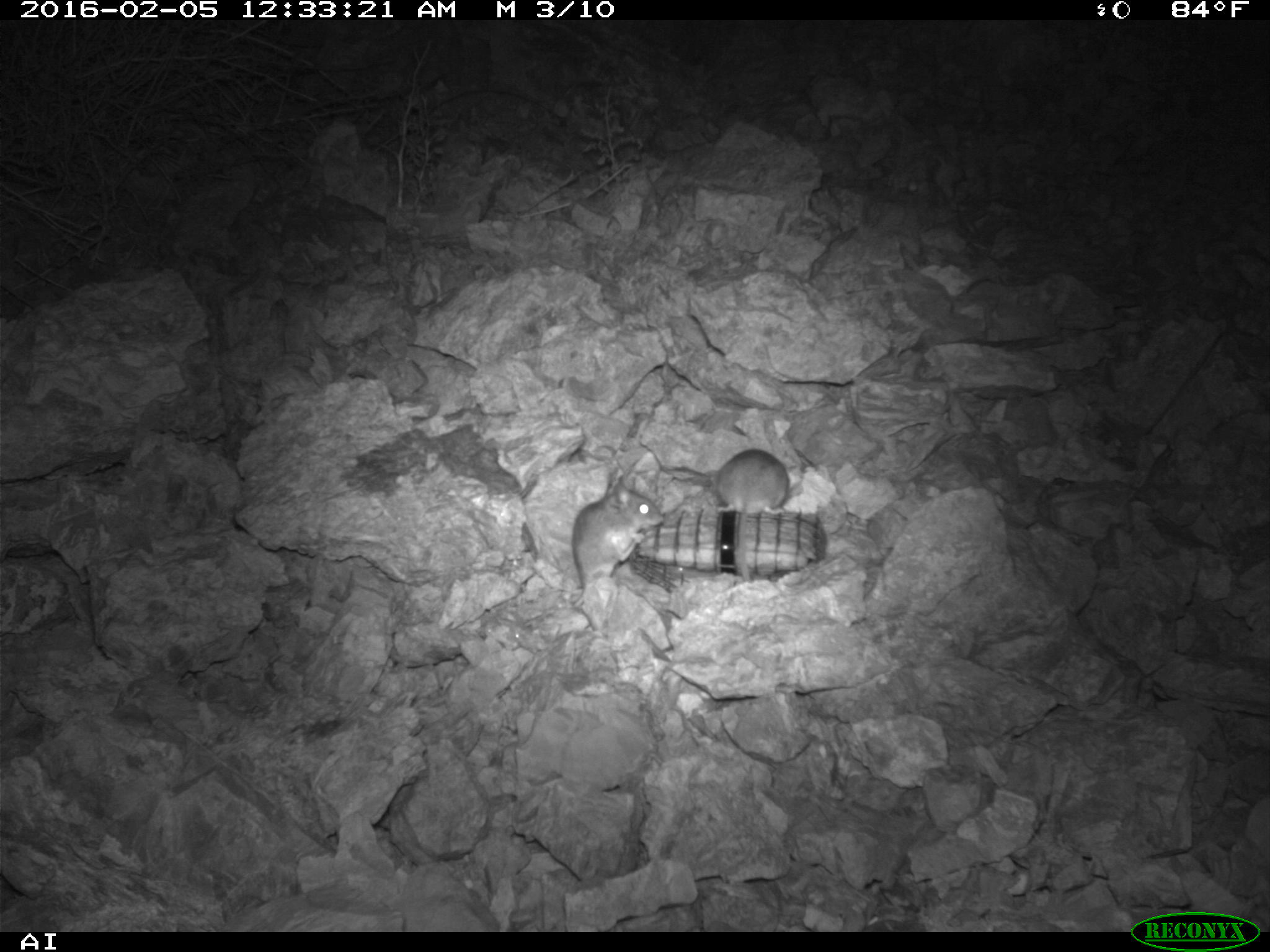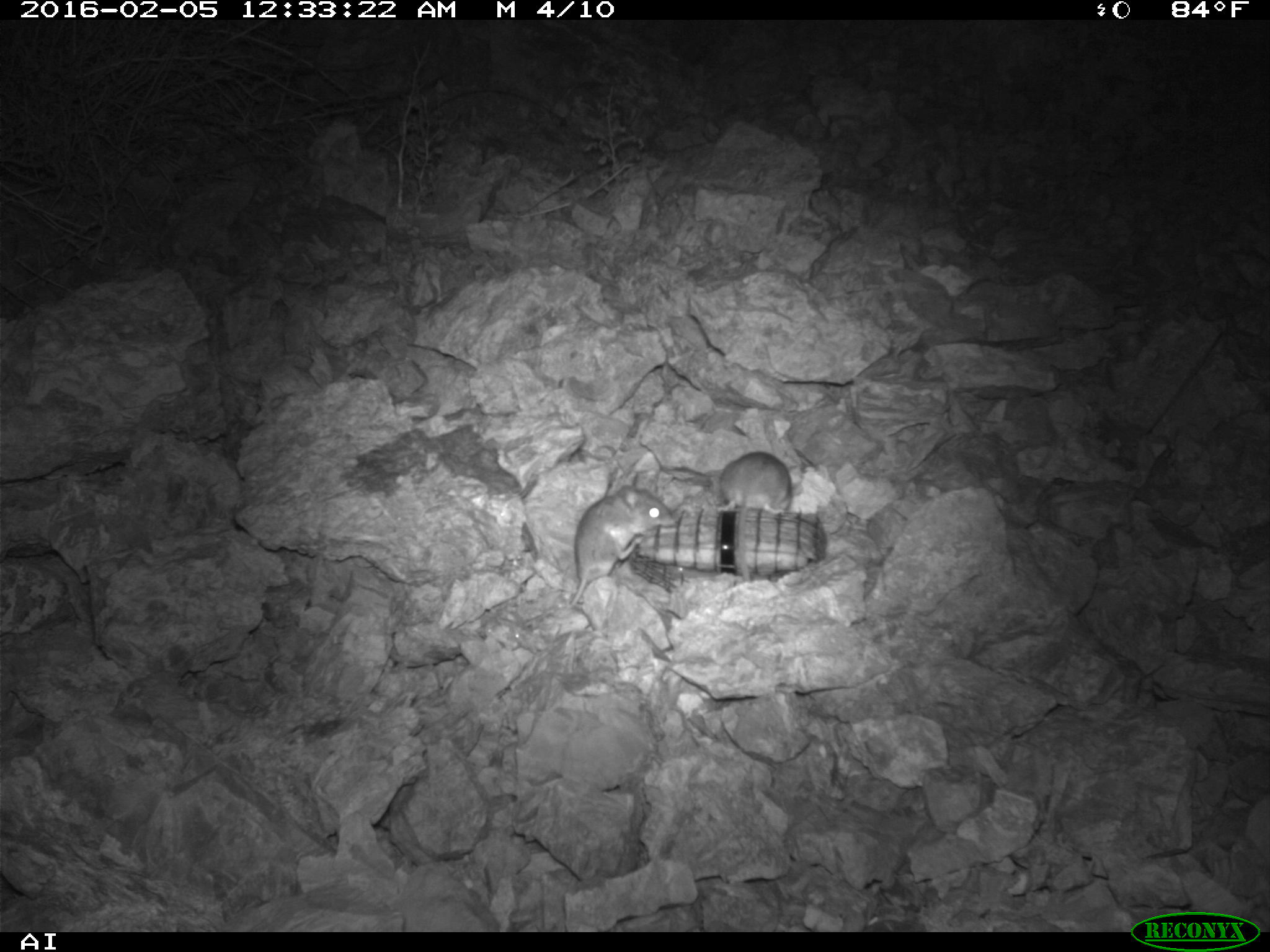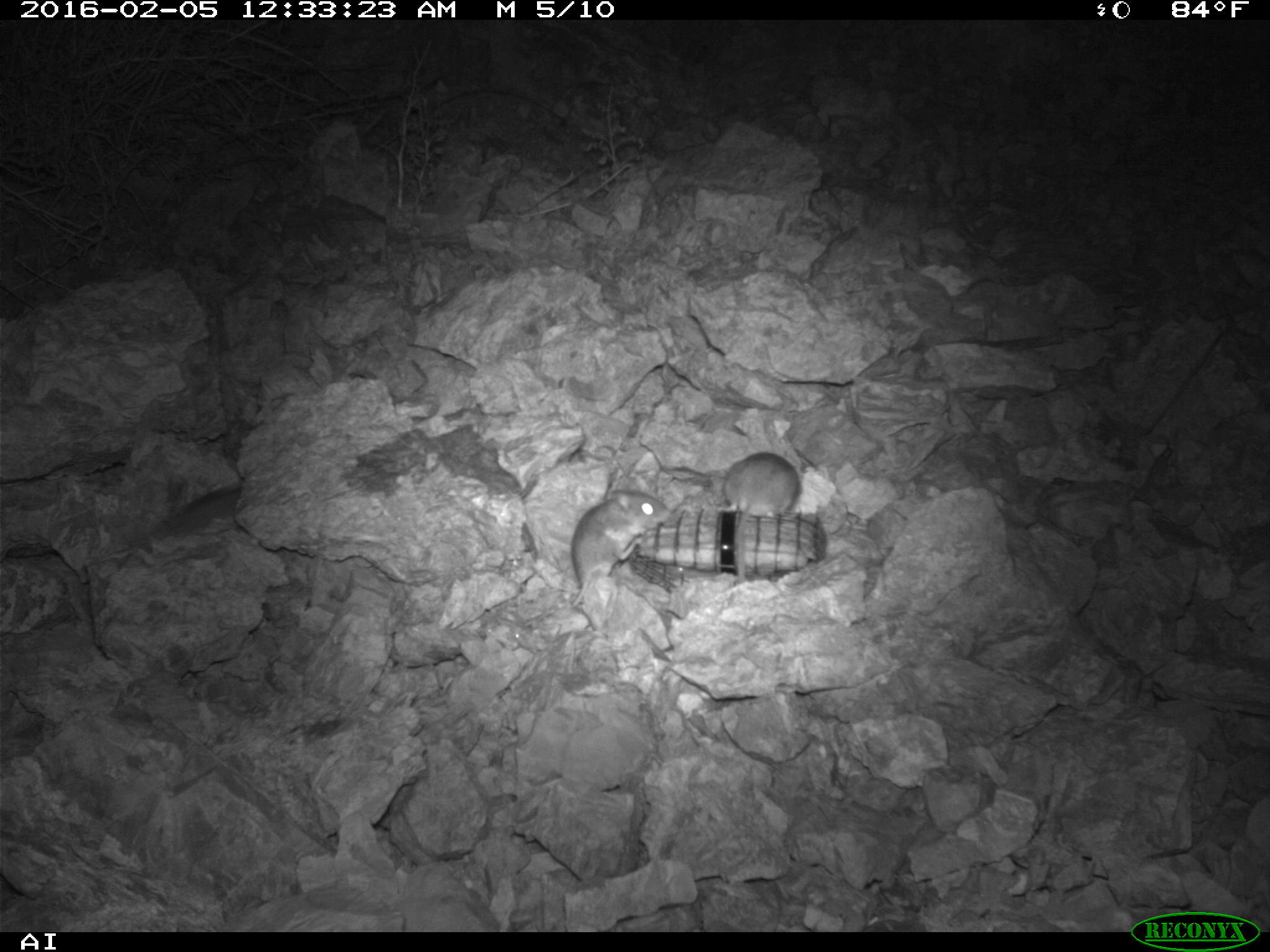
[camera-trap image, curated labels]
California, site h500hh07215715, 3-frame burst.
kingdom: Animalia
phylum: Chordata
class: Mammalia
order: Rodentia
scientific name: Rodentia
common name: rodent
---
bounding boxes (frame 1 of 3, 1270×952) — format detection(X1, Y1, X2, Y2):
rodent: detection(566, 471, 665, 605); detection(714, 447, 789, 581)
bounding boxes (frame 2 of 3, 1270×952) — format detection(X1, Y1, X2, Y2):
rodent: detection(571, 484, 676, 603); detection(712, 451, 793, 515)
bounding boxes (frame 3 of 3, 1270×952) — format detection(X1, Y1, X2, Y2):
rodent: detection(571, 488, 669, 606); detection(715, 451, 799, 580)